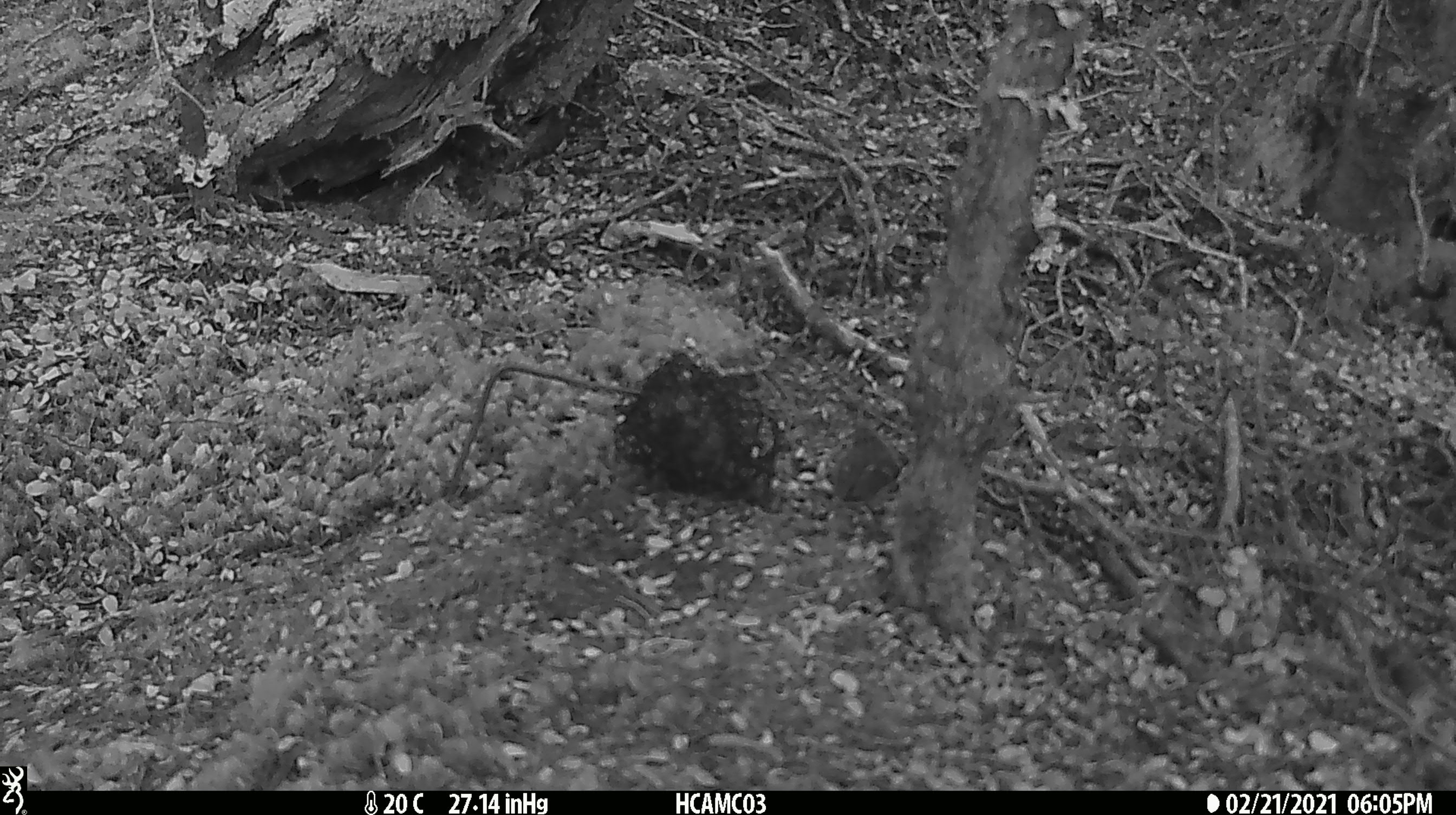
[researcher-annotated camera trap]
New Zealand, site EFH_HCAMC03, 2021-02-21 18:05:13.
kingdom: Animalia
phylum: Chordata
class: Aves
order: Passeriformes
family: Acanthisittidae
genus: Acanthisitta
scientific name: Acanthisitta chloris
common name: rifleman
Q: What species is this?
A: Rifleman (Acanthisitta chloris).